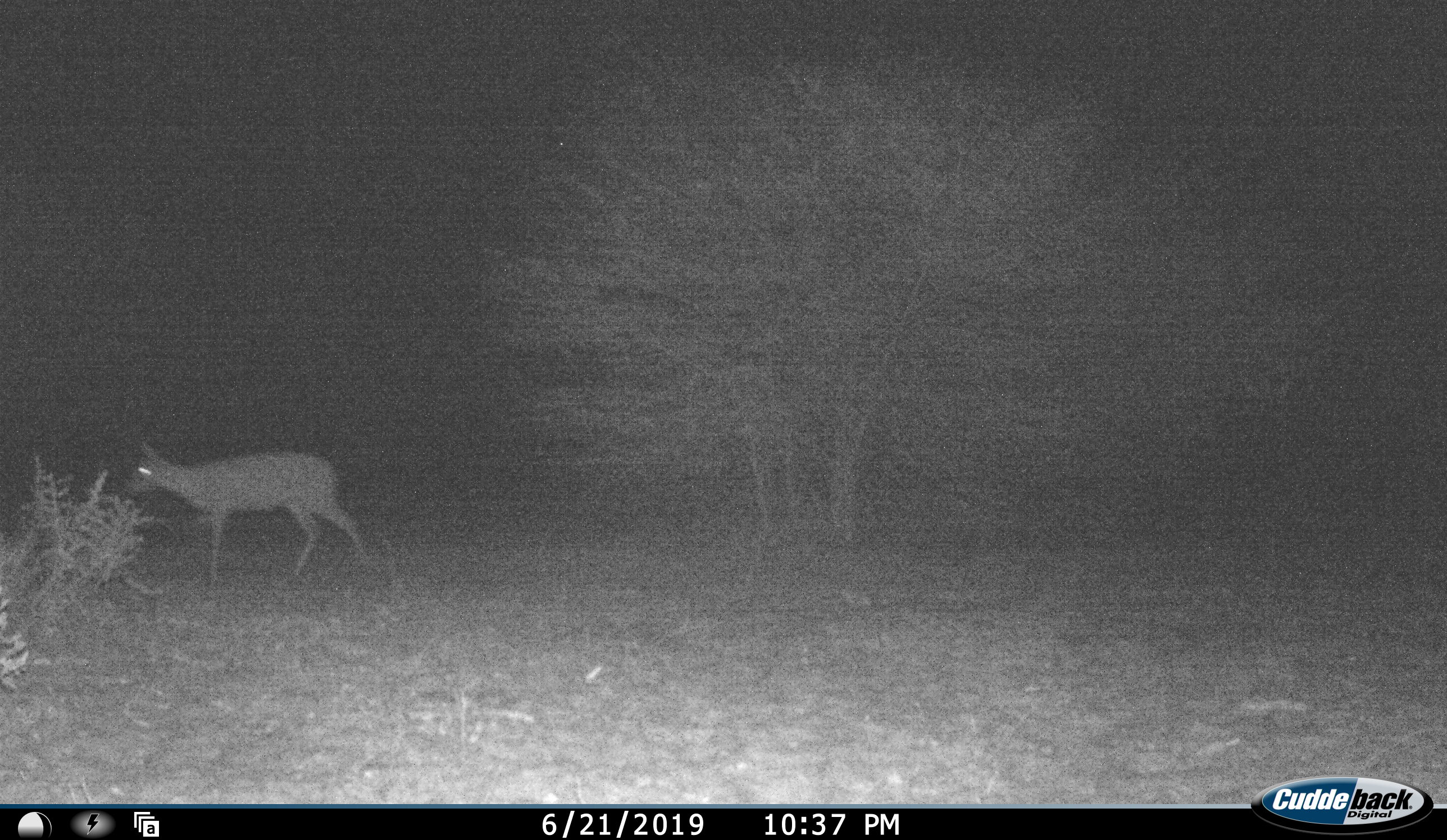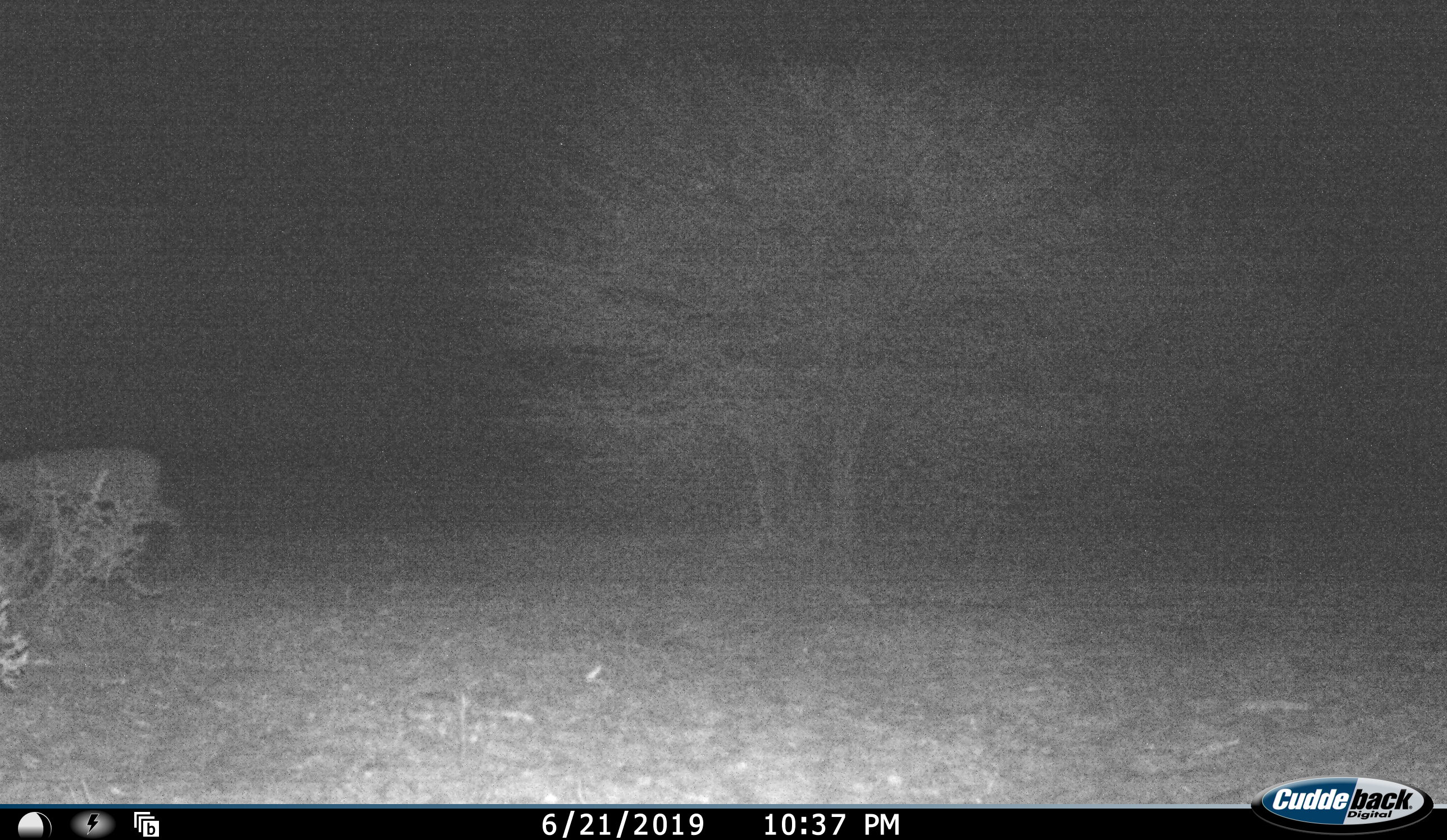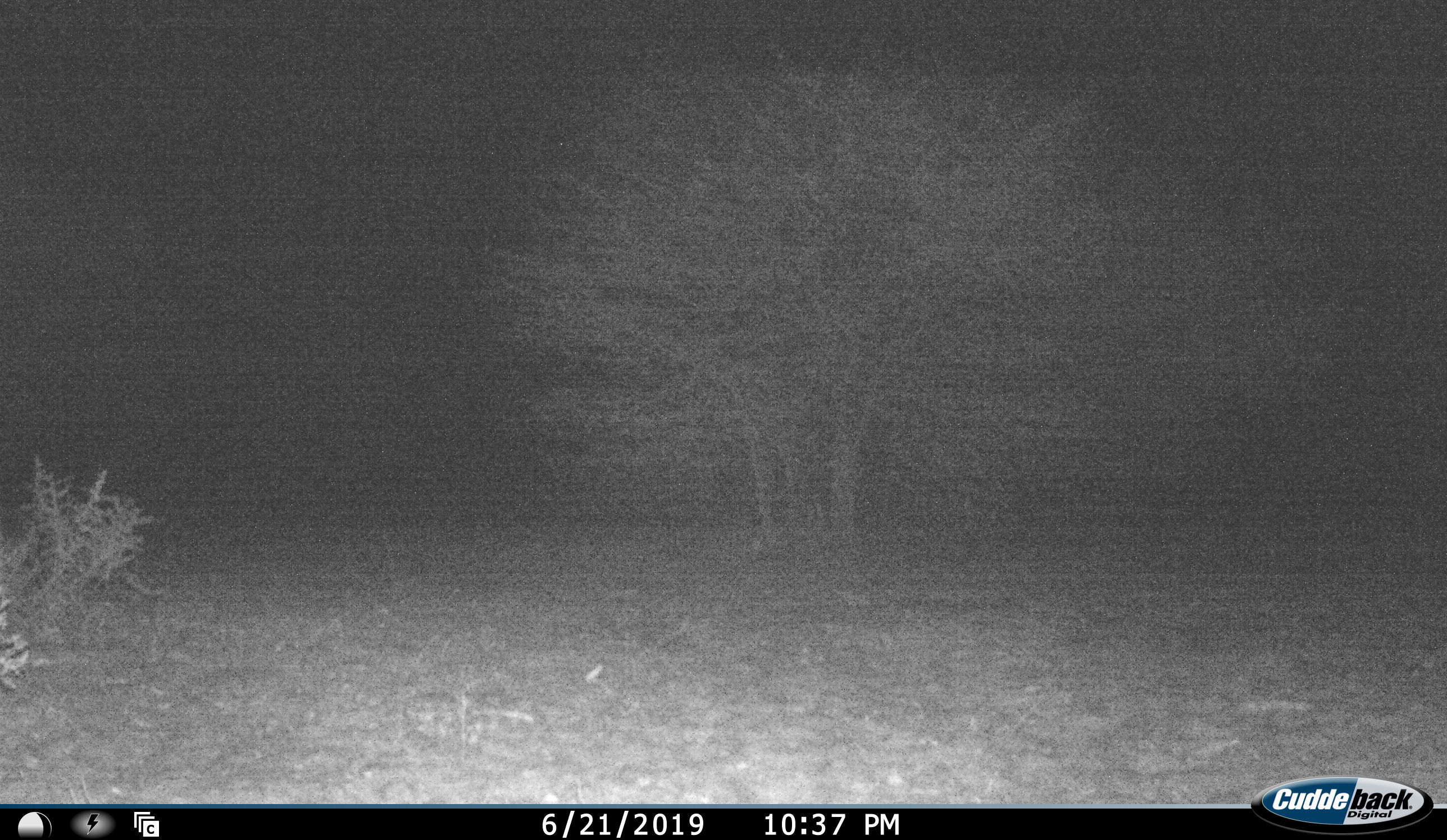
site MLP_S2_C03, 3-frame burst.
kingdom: Animalia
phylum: Chordata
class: Mammalia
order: Artiodactyla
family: Bovidae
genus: Raphicerus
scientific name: Raphicerus campestris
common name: steenbok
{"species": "steenbok (Raphicerus campestris)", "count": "1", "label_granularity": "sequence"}